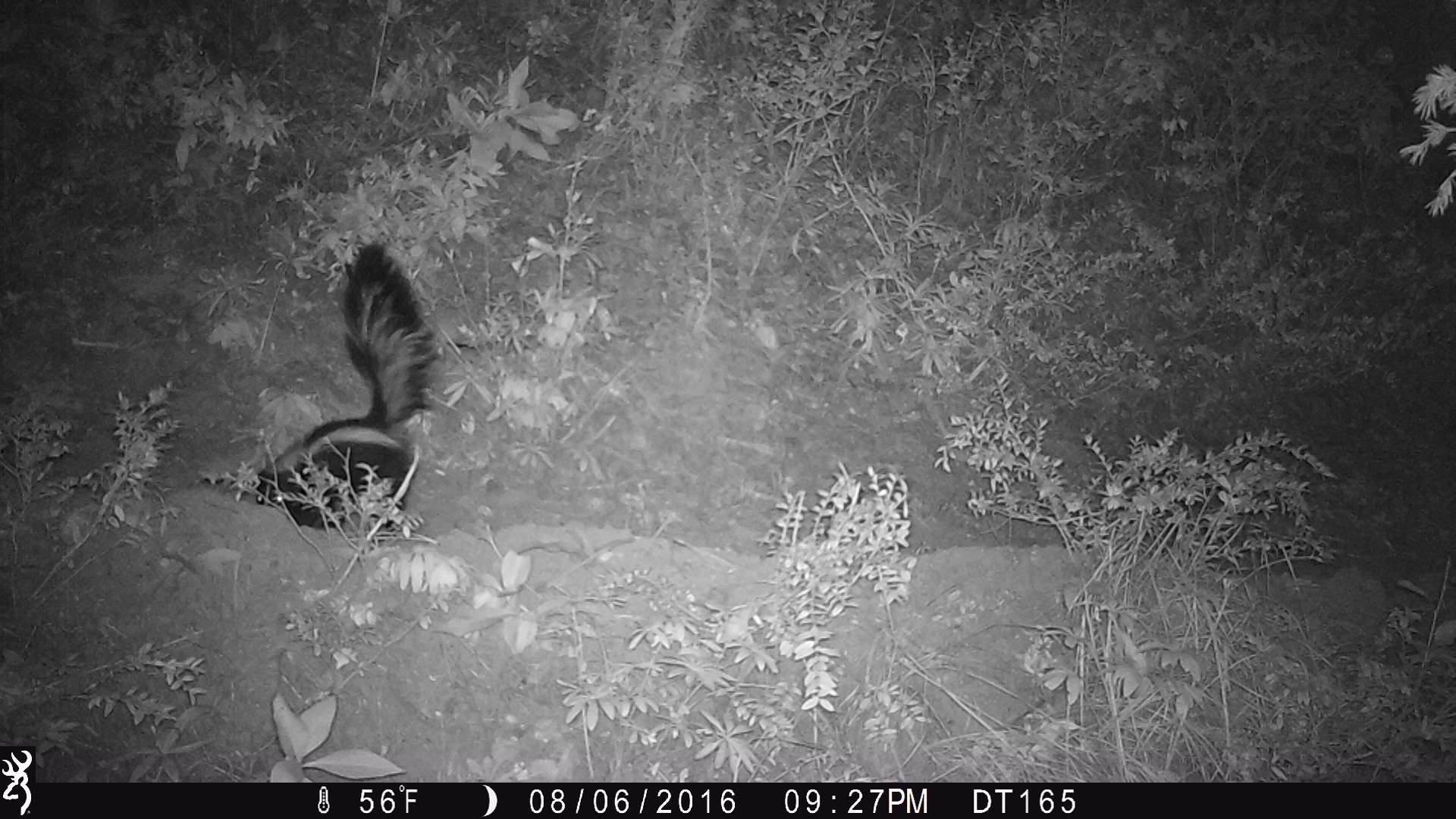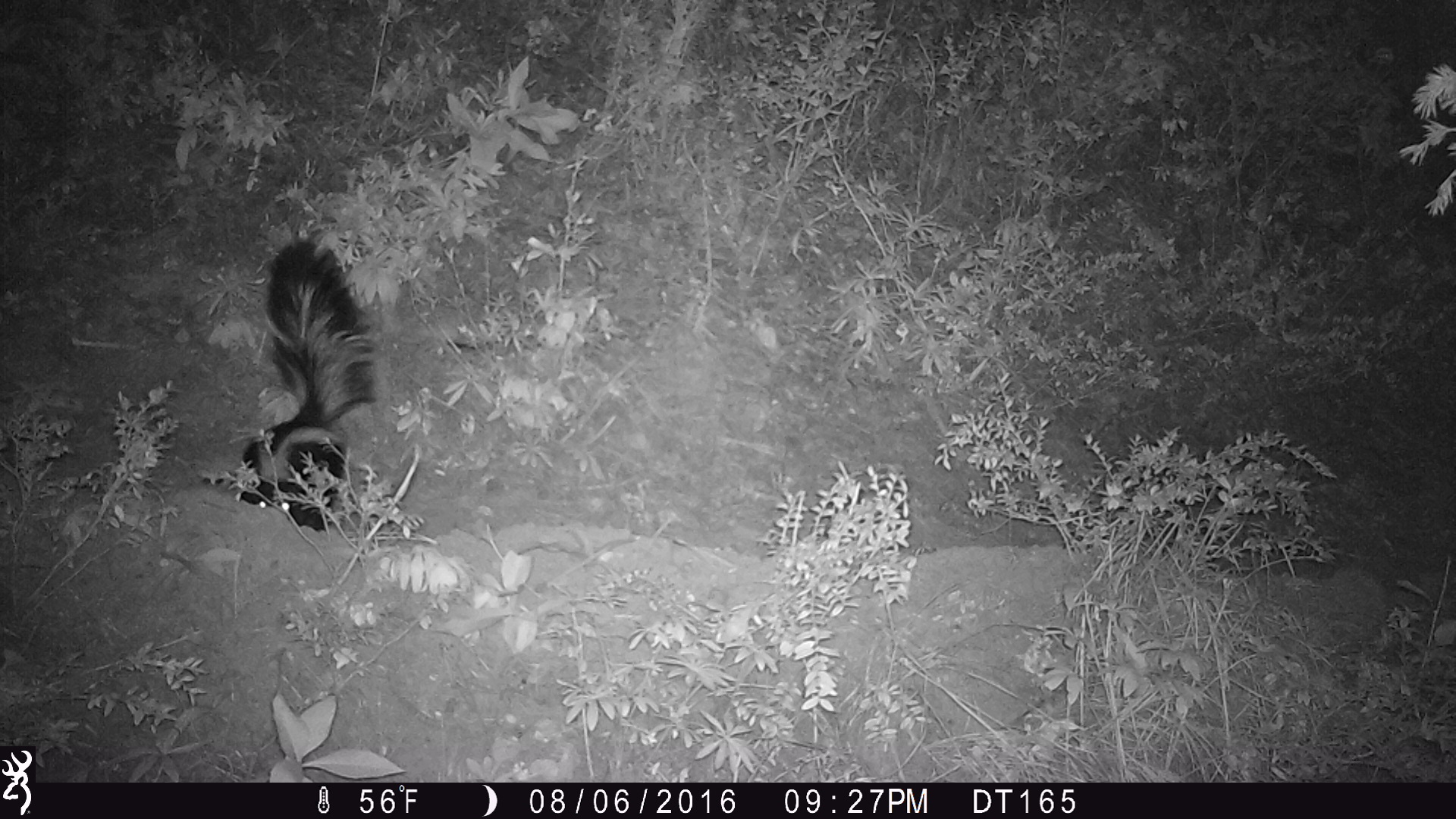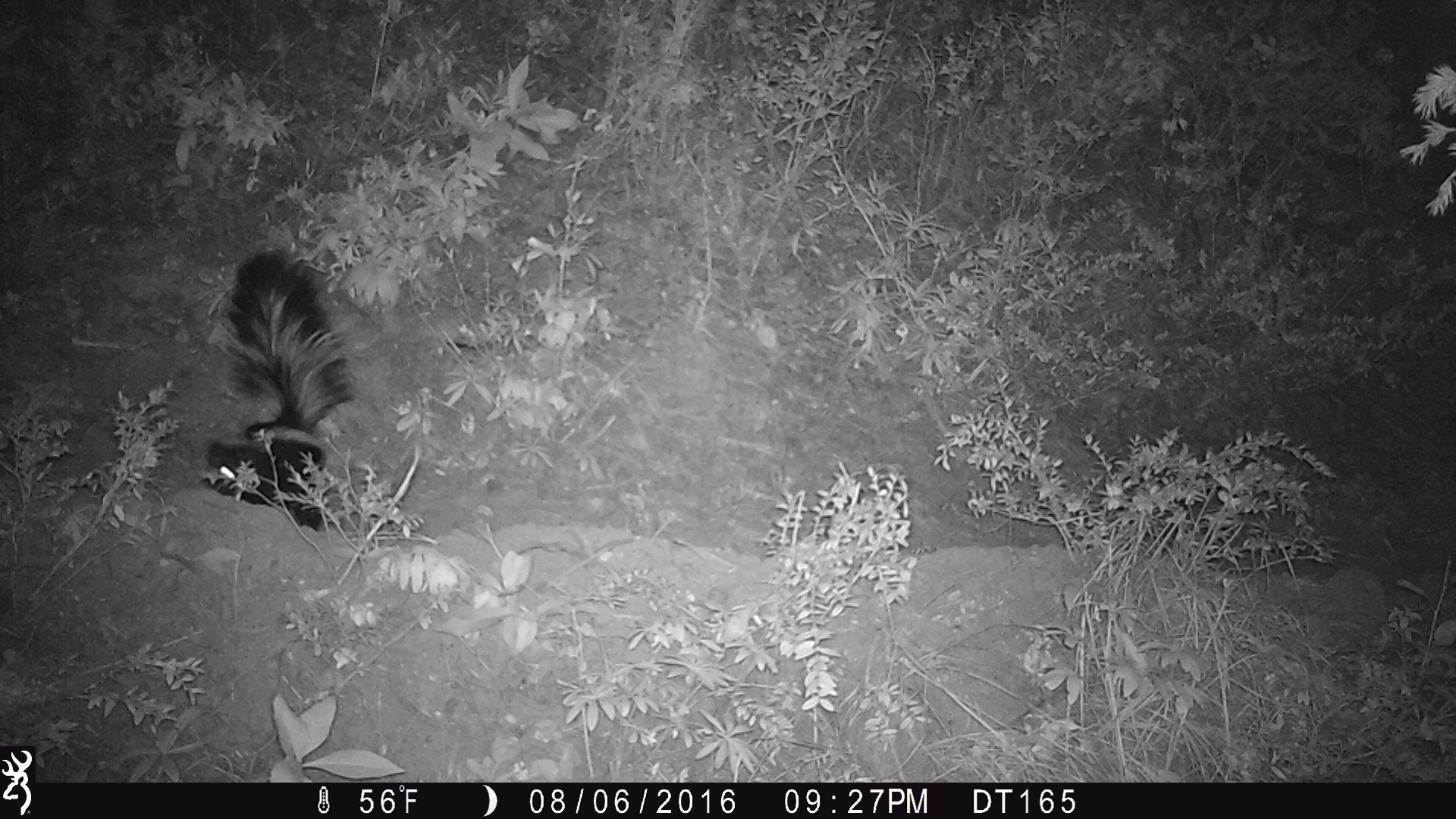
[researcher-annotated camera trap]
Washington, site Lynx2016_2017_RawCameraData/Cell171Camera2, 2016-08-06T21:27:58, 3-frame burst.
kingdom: Animalia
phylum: Chordata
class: Mammalia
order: Carnivora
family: Mephitidae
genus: Mephitis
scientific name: Mephitis mephitis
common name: striped skunk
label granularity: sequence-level